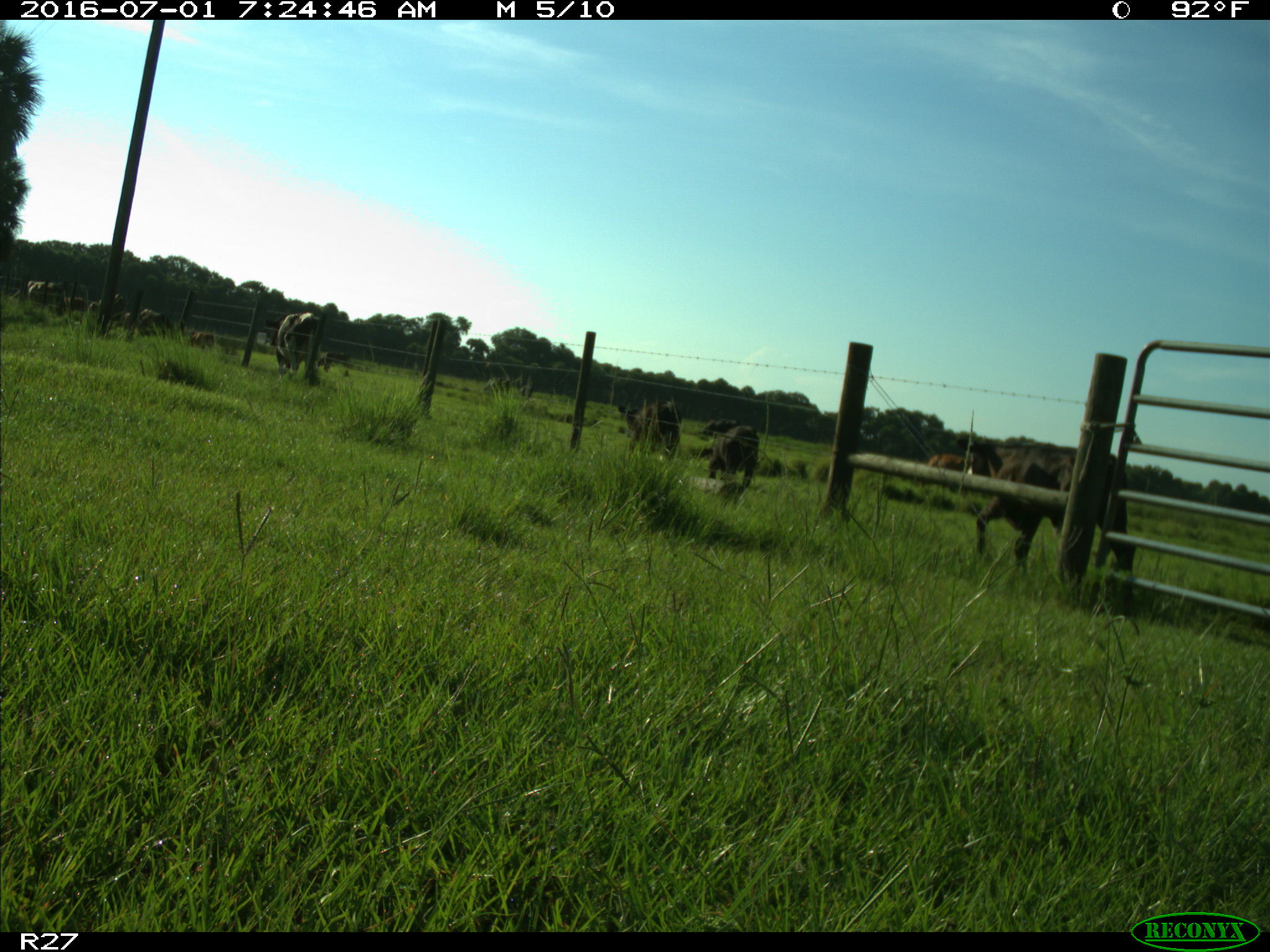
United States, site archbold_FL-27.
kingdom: Animalia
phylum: Chordata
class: Mammalia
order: Artiodactyla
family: Bovidae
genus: Bos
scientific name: Bos taurus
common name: domestic cow